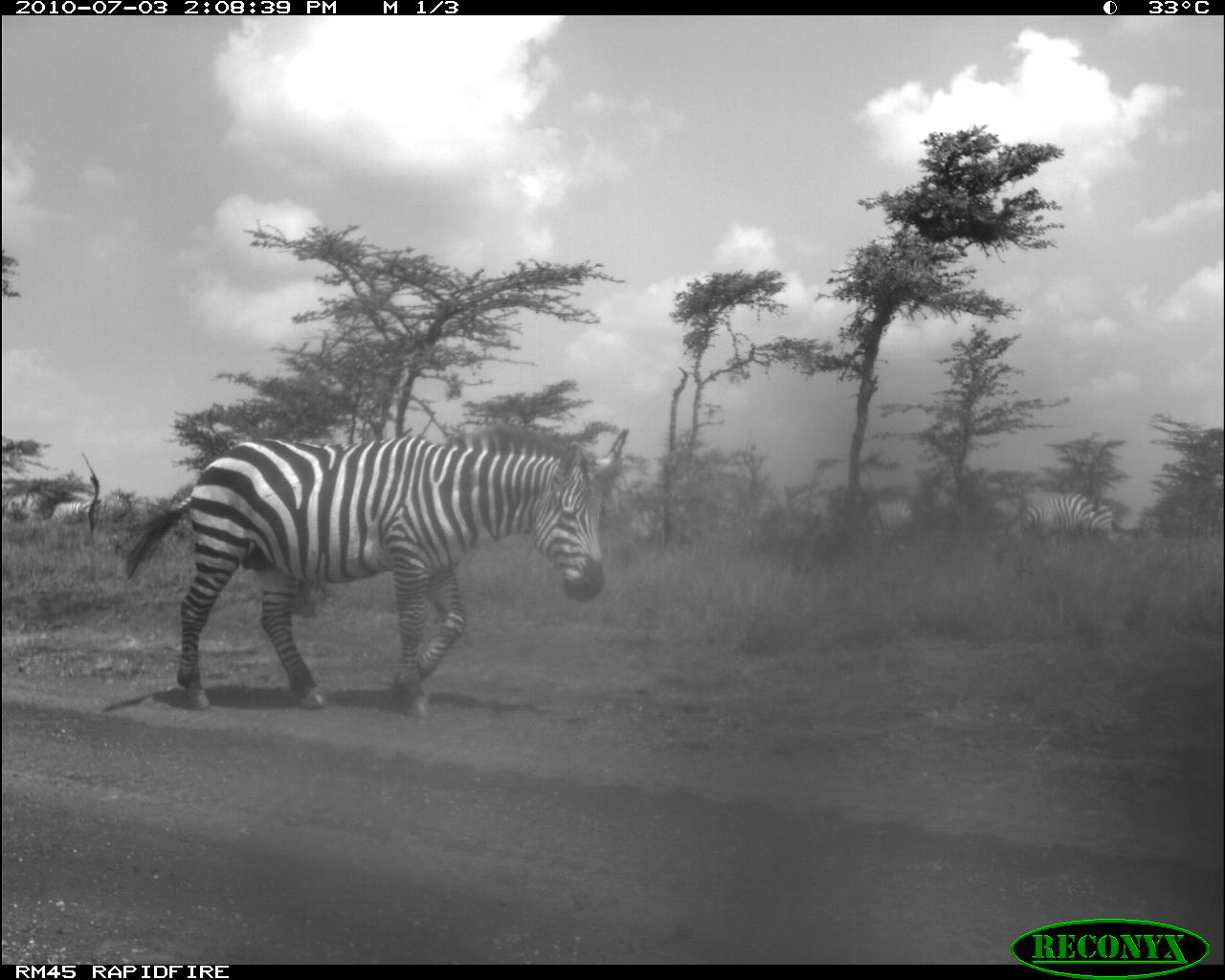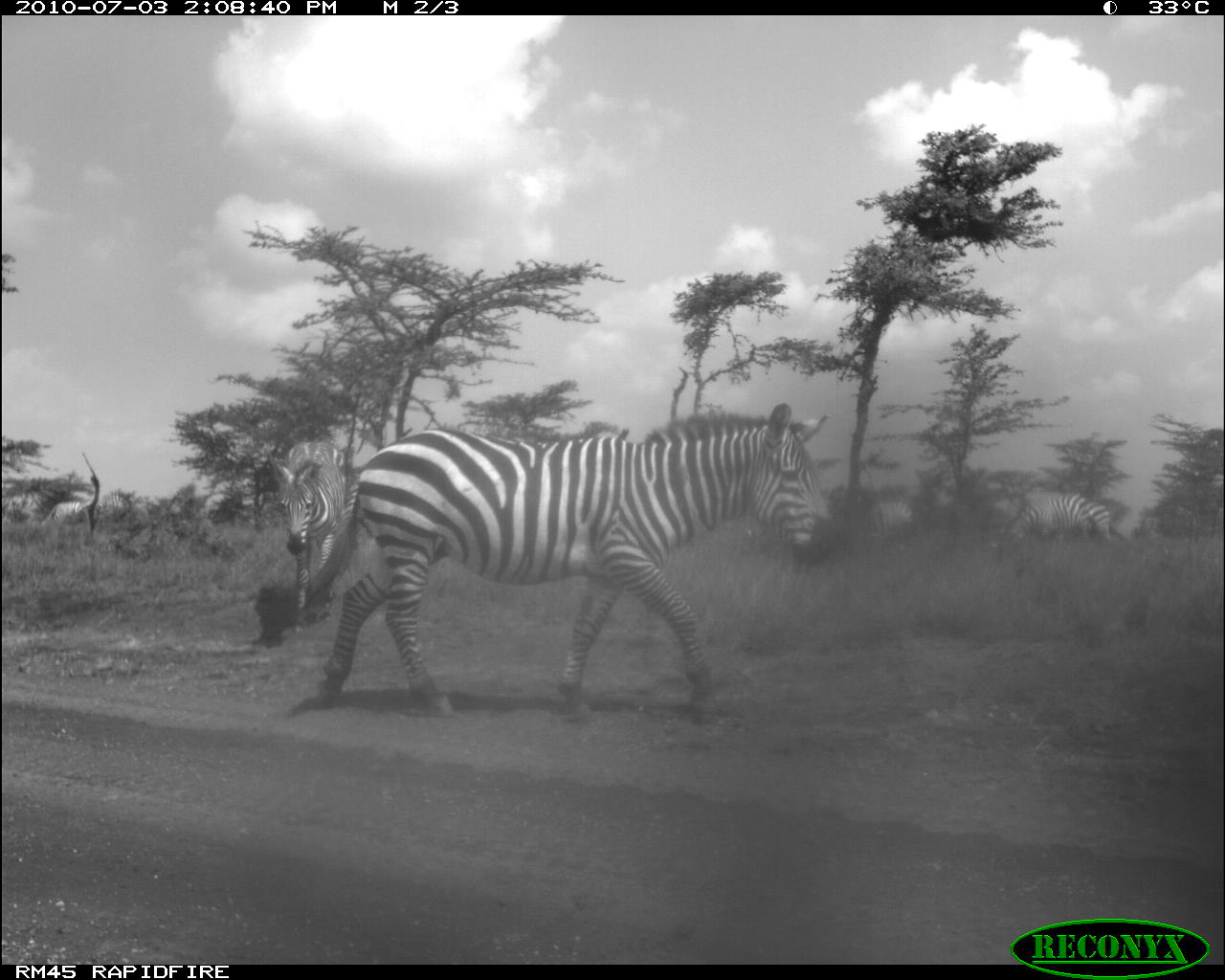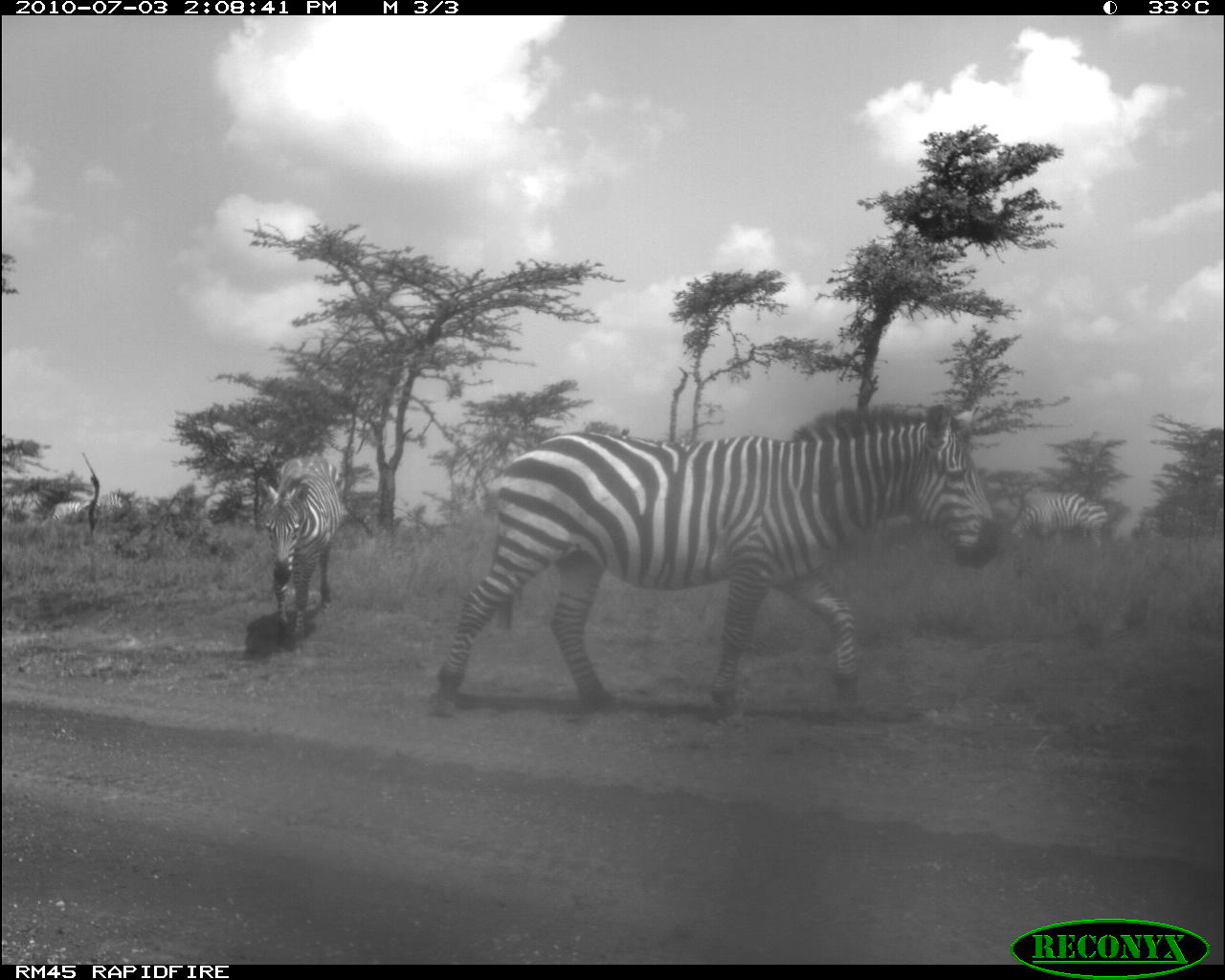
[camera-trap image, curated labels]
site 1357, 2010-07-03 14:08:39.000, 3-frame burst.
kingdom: Animalia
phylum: Chordata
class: Mammalia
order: Perissodactyla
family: Equidae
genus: Equus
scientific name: Equus quagga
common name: plains zebra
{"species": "Equus quagga (plains zebra)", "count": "3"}